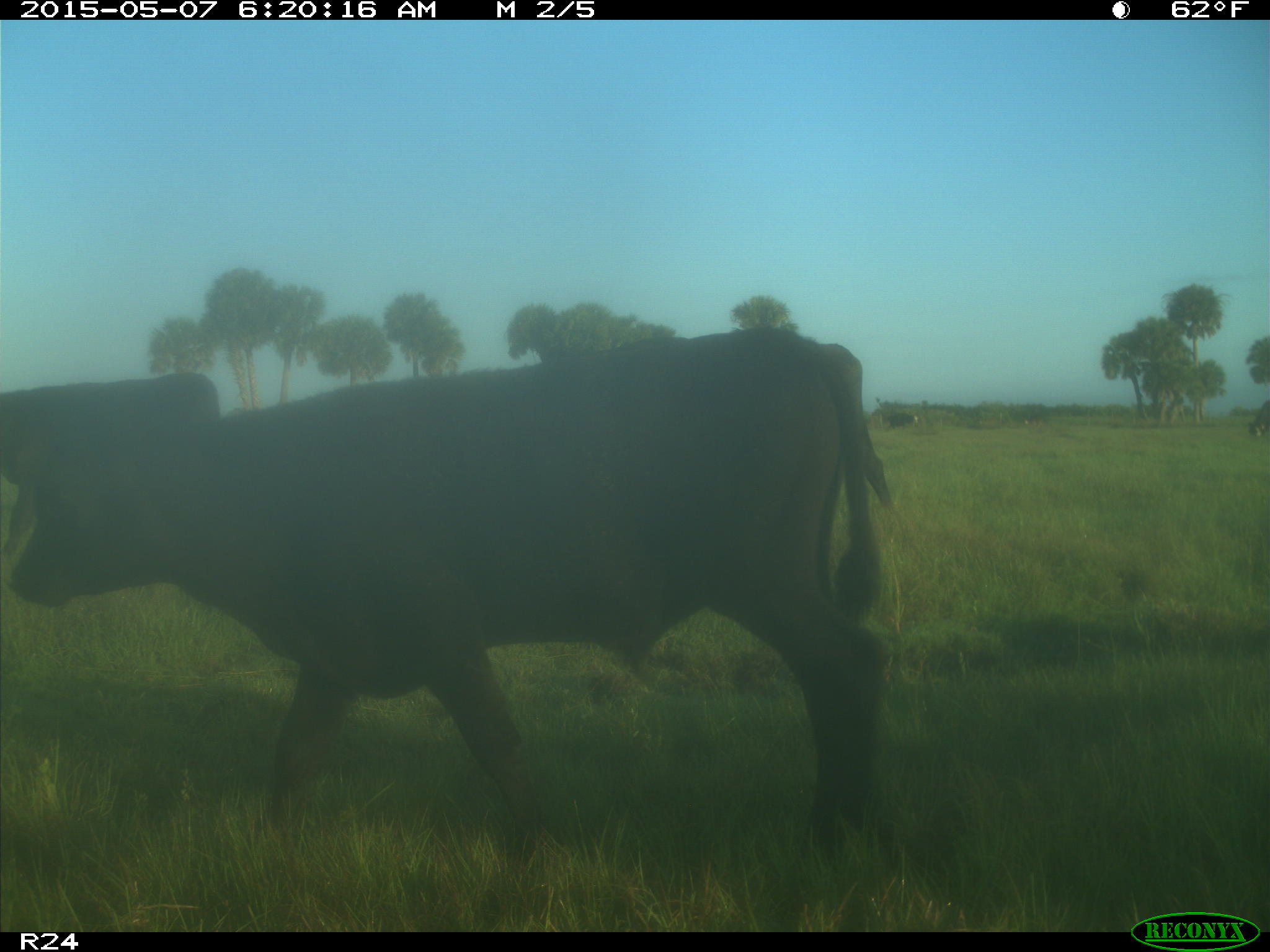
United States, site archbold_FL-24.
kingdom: Animalia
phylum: Chordata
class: Mammalia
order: Artiodactyla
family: Bovidae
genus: Bos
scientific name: Bos taurus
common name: domestic cow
Bos taurus (domestic cow).